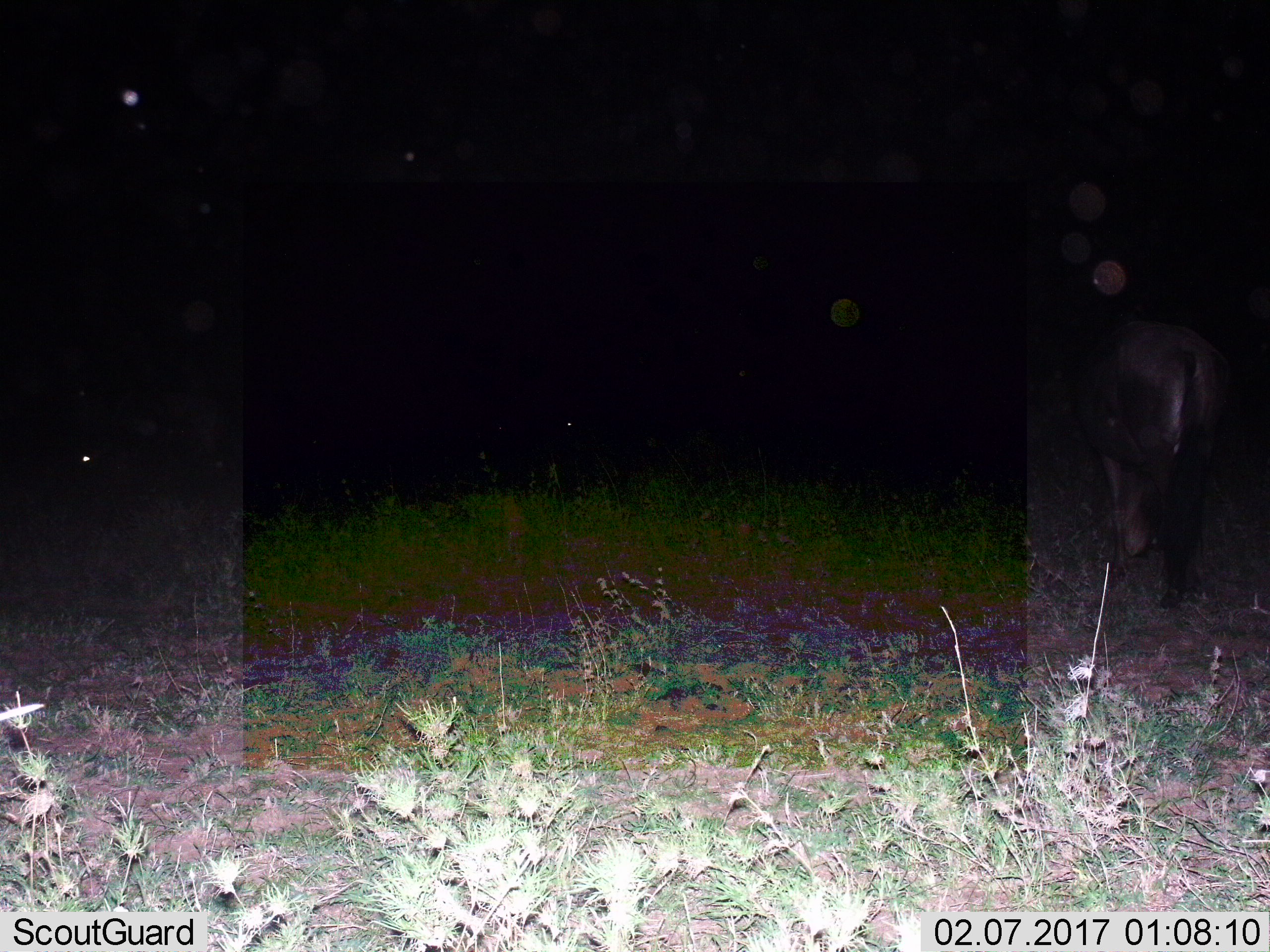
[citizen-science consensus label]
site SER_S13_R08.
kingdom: Animalia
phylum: Chordata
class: Mammalia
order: Artiodactyla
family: Bovidae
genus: Connochaetes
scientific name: Connochaetes taurinus taurinus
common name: blue wildebeest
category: wildebeestblue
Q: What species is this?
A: Wildebeestblue (blue wildebeest) (Connochaetes taurinus taurinus).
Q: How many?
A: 1.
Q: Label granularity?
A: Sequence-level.